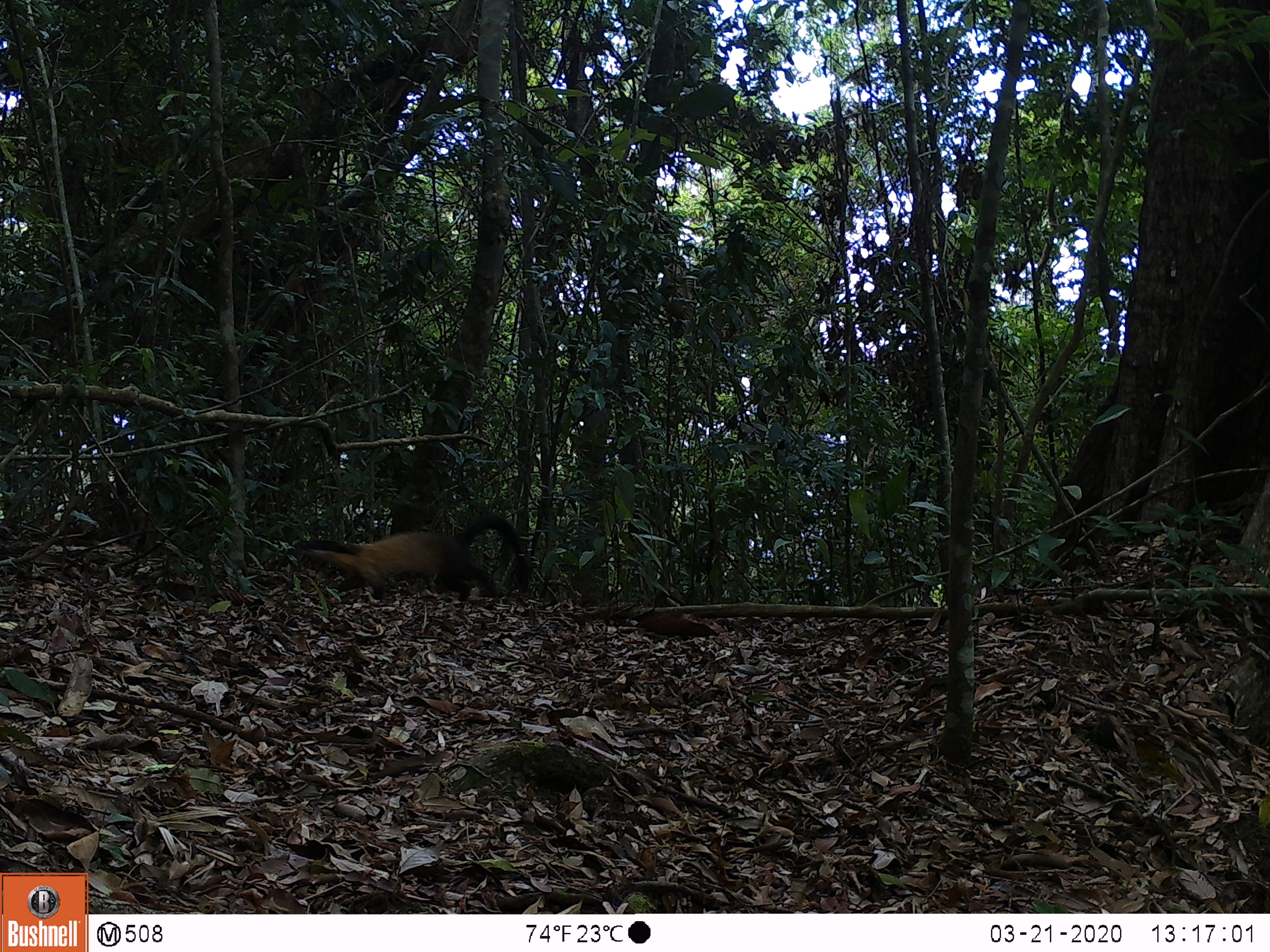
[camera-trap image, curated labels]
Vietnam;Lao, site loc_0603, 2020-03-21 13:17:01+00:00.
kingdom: Animalia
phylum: Chordata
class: Mammalia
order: Carnivora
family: Mustelidae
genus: Martes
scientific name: Martes flavigula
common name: yellow-throated marten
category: yellow throated marten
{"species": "yellow throated marten (yellow-throated marten) (Martes flavigula)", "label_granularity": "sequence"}